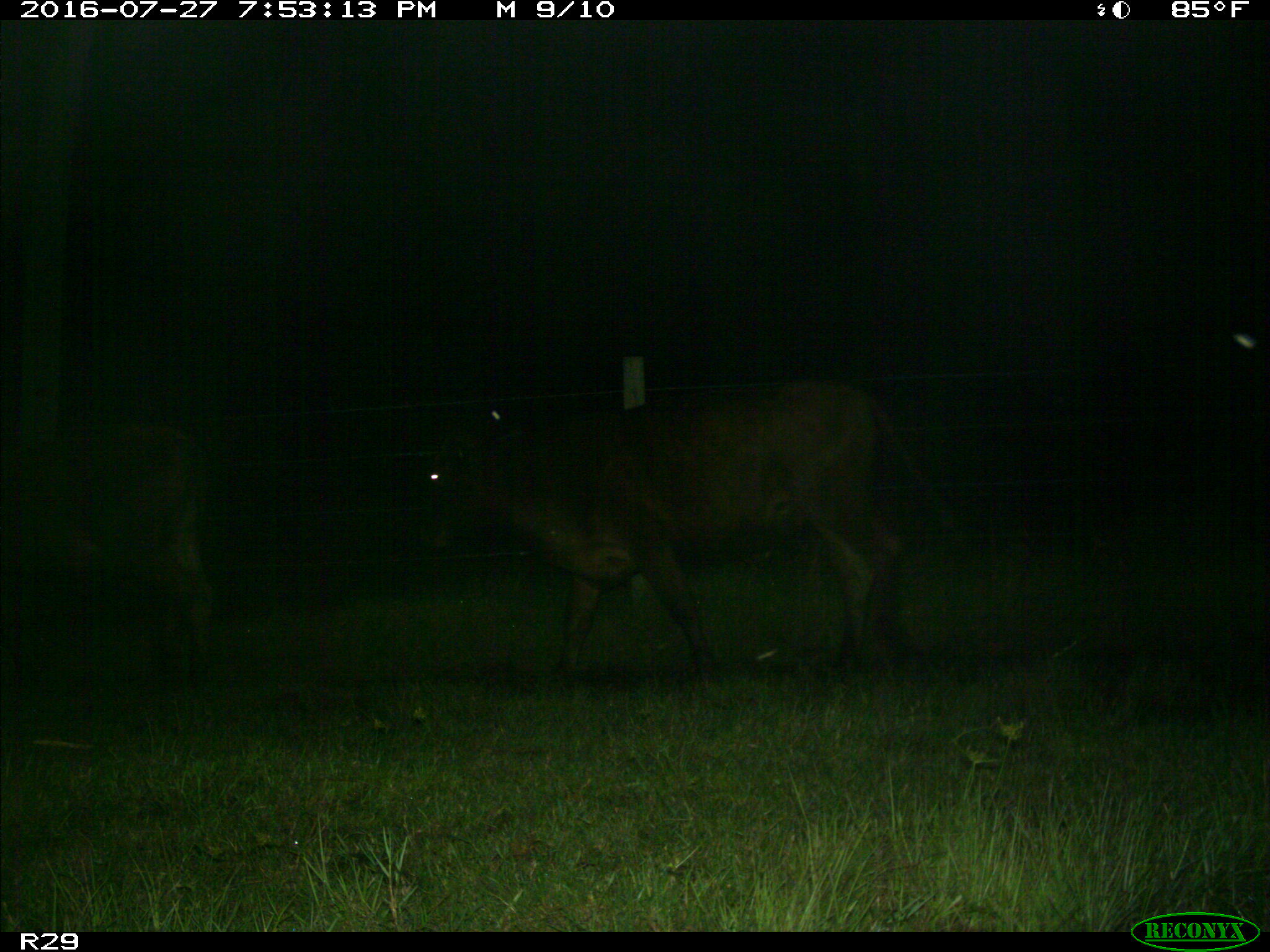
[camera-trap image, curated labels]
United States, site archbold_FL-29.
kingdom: Animalia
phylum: Chordata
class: Mammalia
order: Artiodactyla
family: Bovidae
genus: Bos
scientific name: Bos taurus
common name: domestic cow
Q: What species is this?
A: Bos taurus (domestic cow).